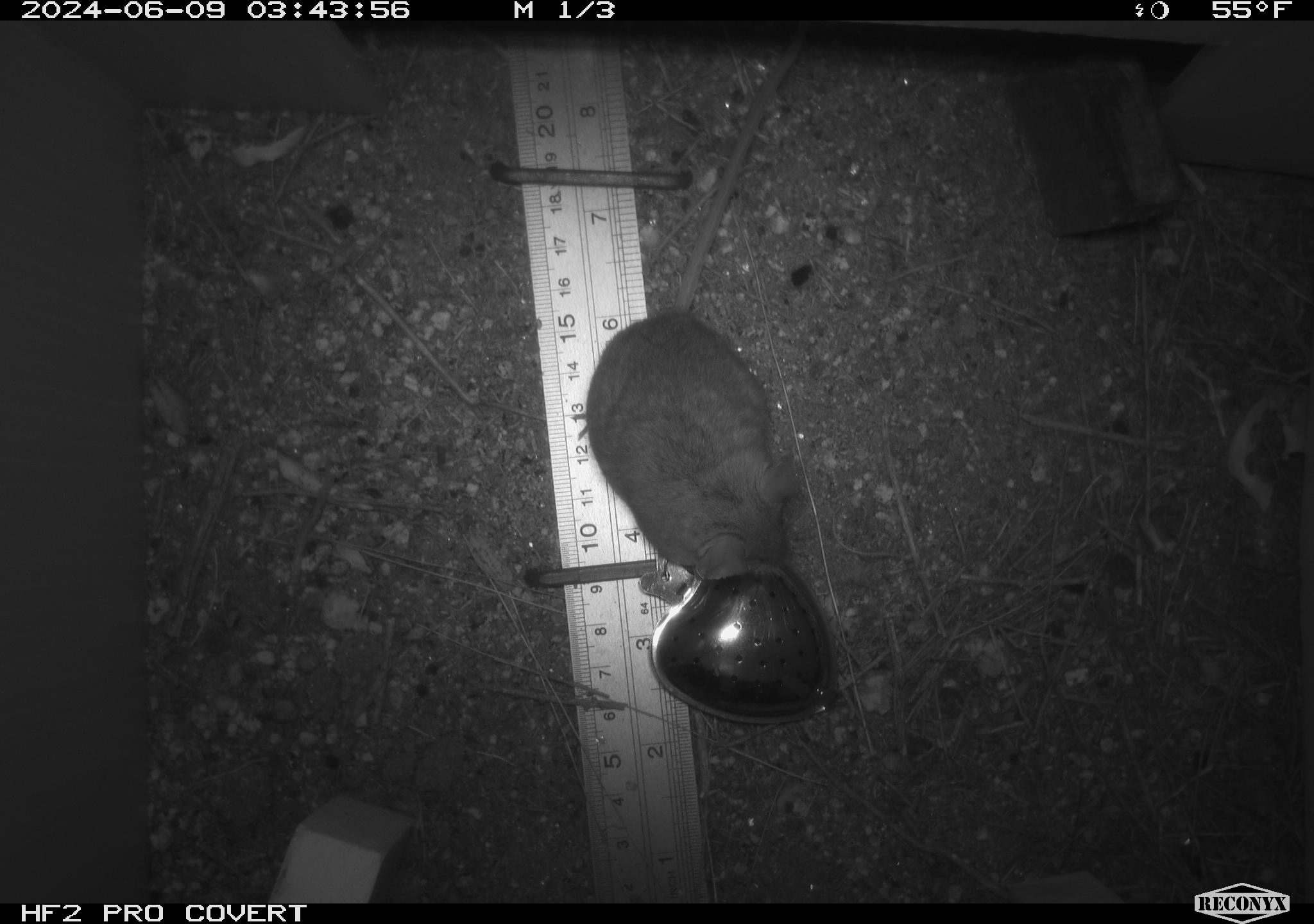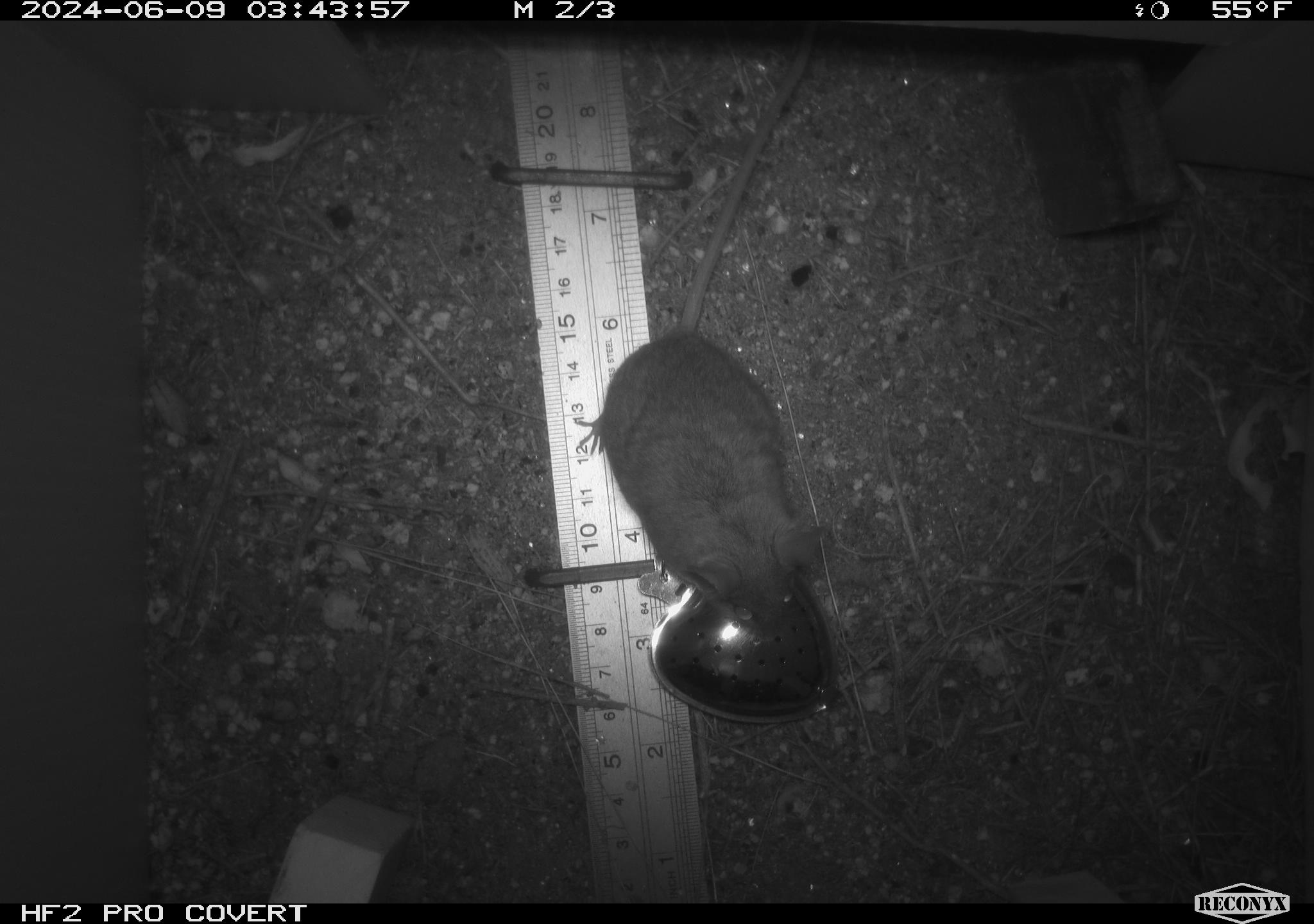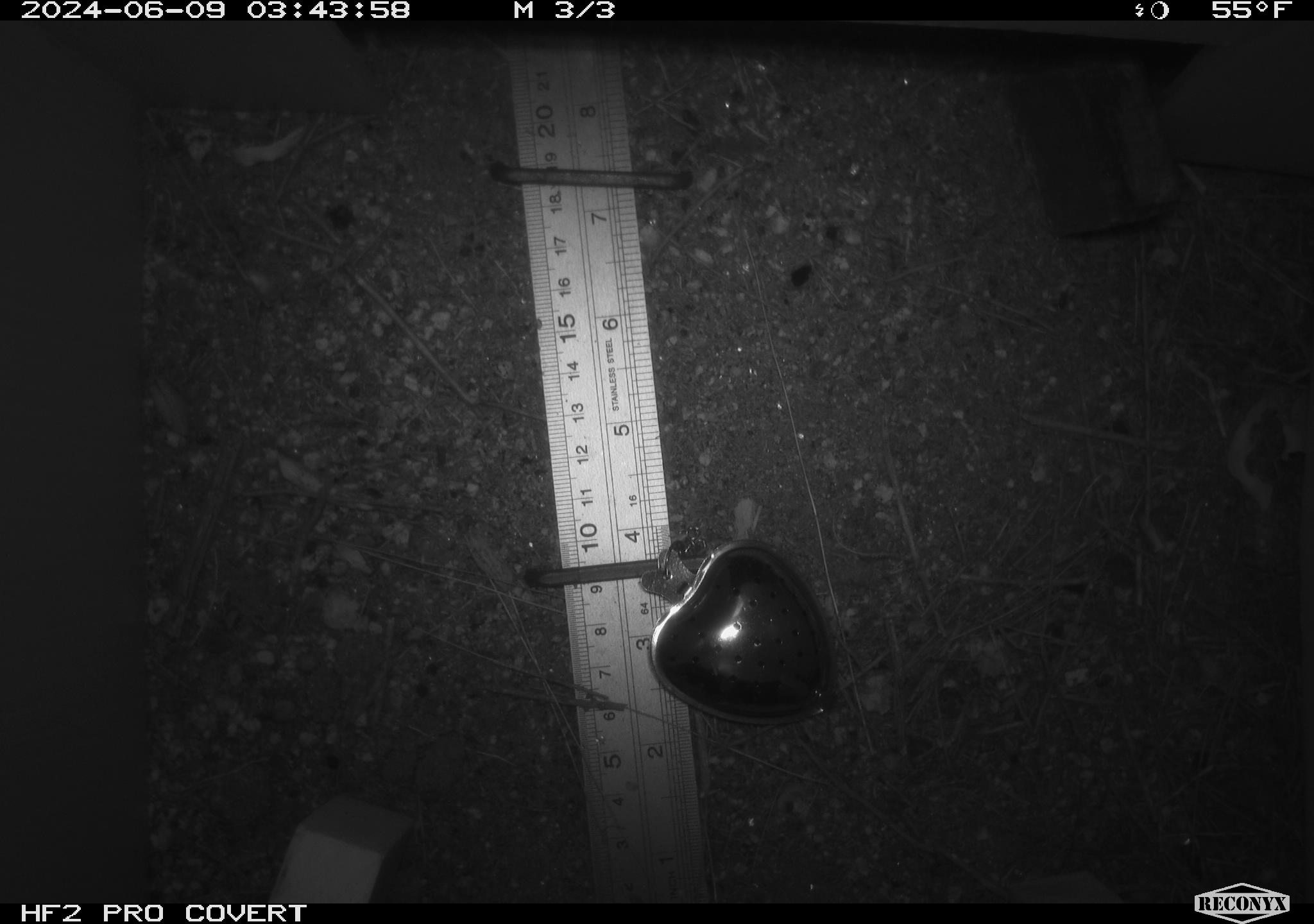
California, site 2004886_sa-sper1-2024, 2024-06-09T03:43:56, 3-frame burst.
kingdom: Animalia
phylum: Chordata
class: Mammalia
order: Rodentia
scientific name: Rodentia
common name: mouse species